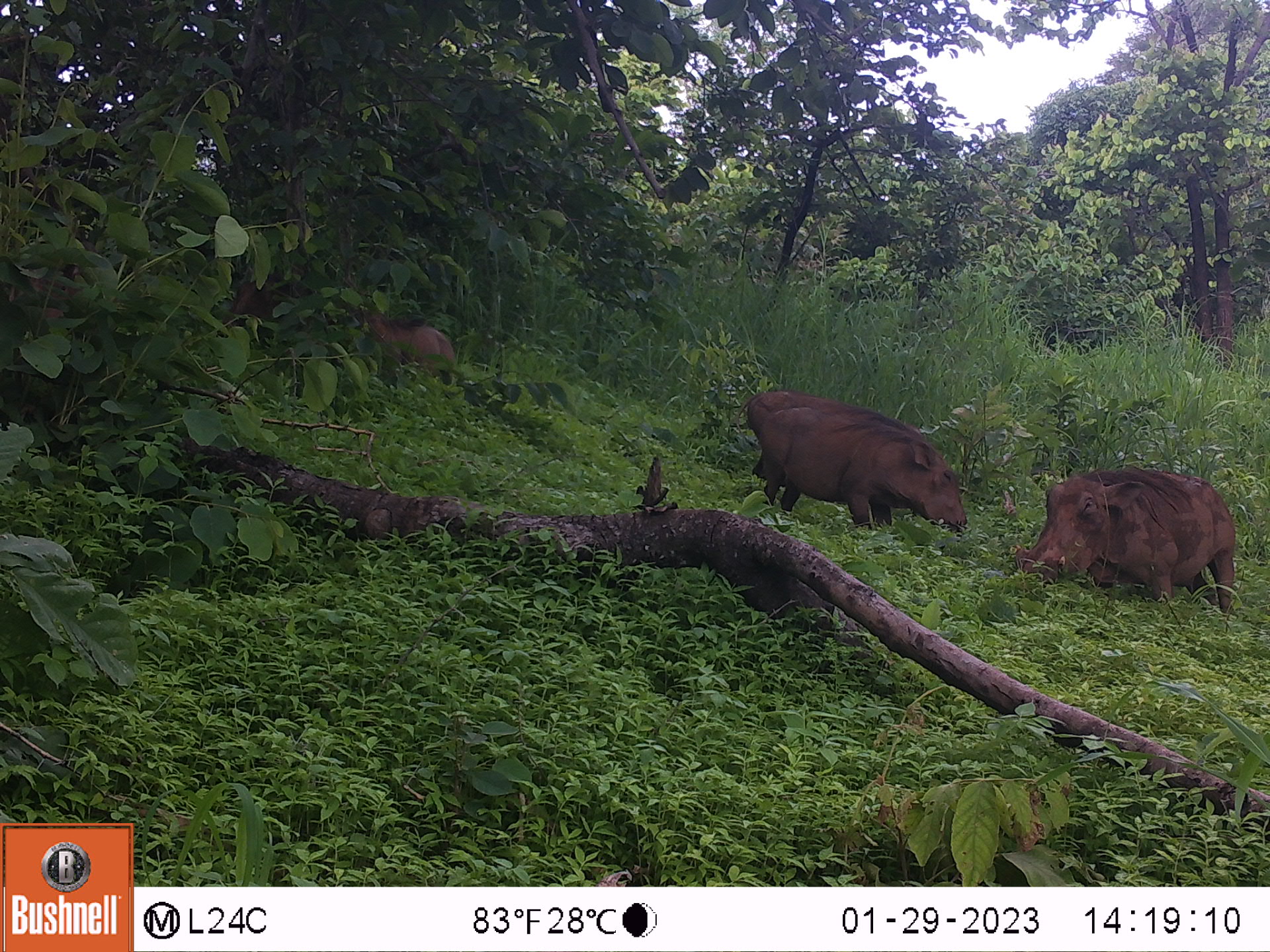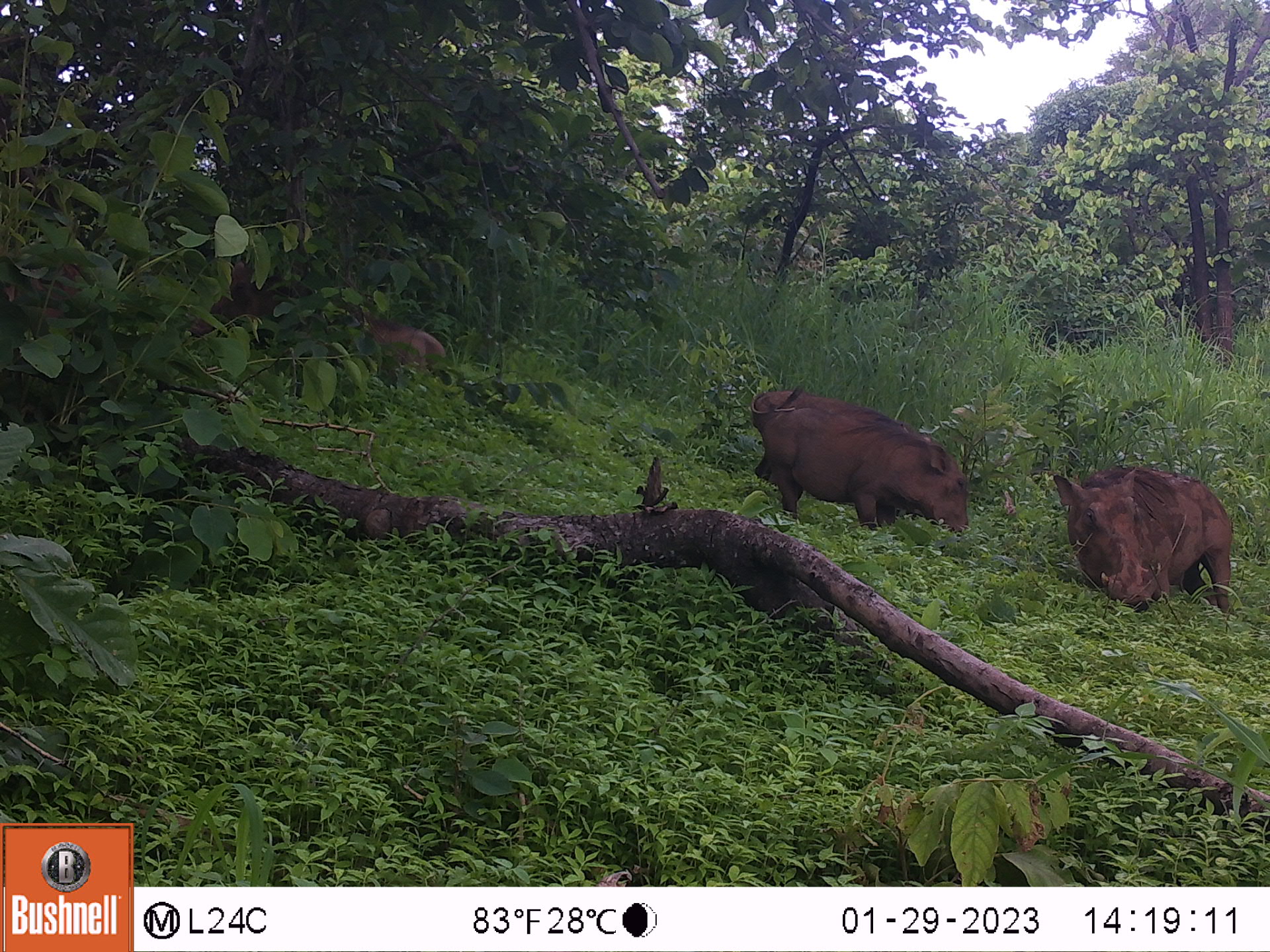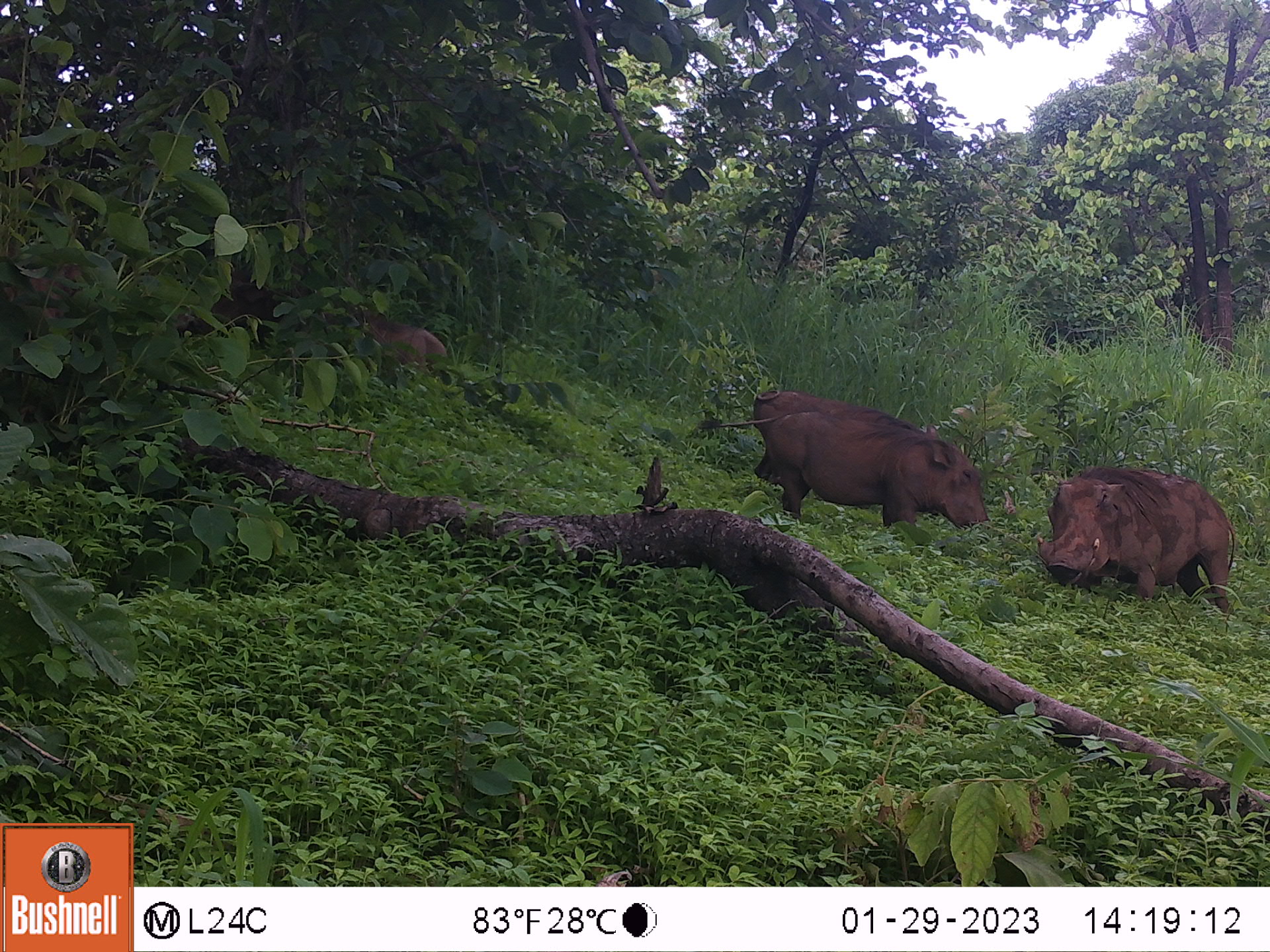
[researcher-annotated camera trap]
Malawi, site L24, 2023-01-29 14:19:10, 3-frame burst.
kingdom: Animalia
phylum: Chordata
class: Mammalia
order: Artiodactyla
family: Suidae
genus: Phacochoerus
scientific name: Phacochoerus africanus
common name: common warthog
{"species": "common warthog (Phacochoerus africanus)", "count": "3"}